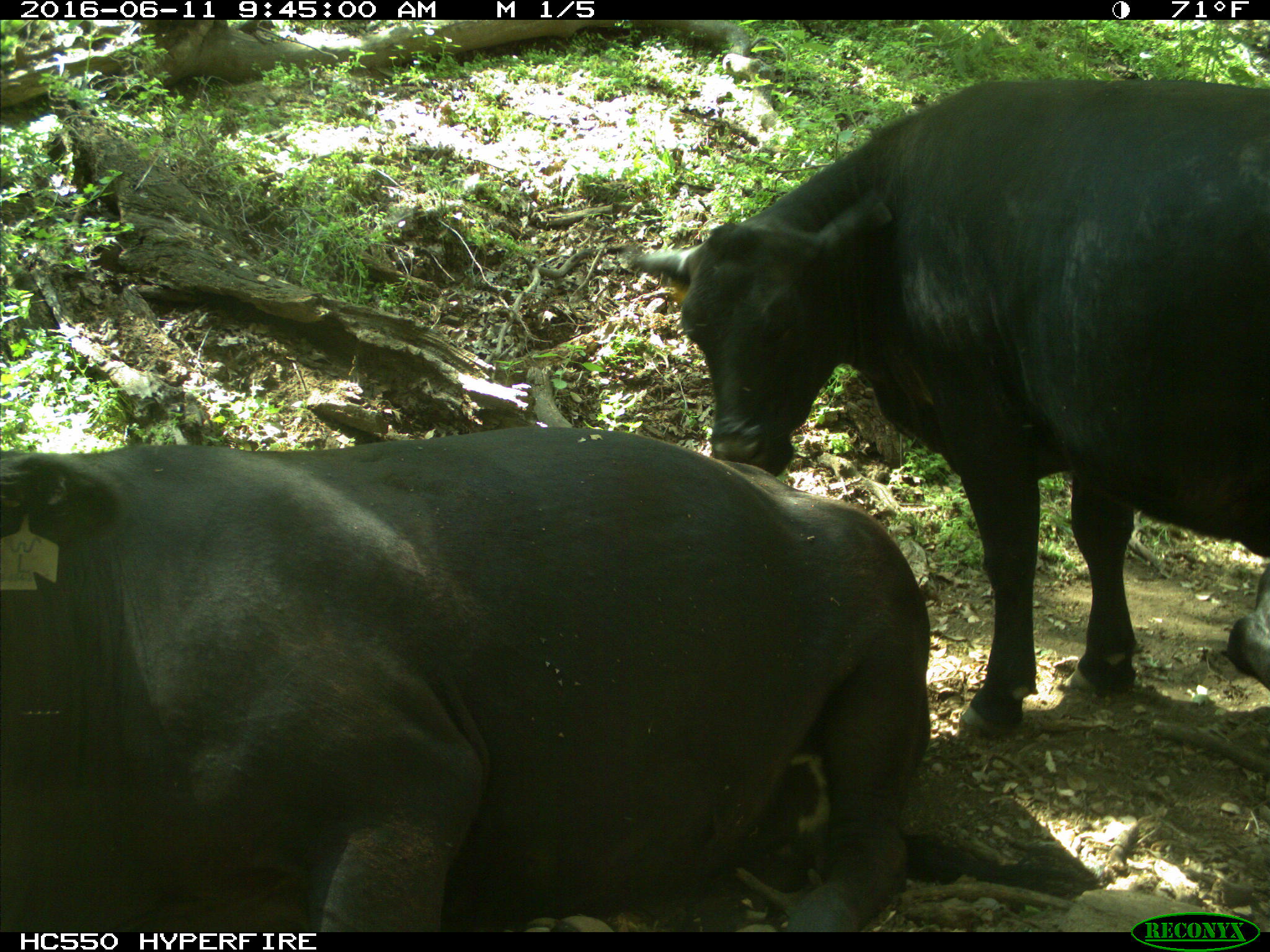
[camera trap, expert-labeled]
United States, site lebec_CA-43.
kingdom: Animalia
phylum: Chordata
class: Mammalia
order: Artiodactyla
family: Bovidae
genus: Bos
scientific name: Bos taurus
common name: domestic cow